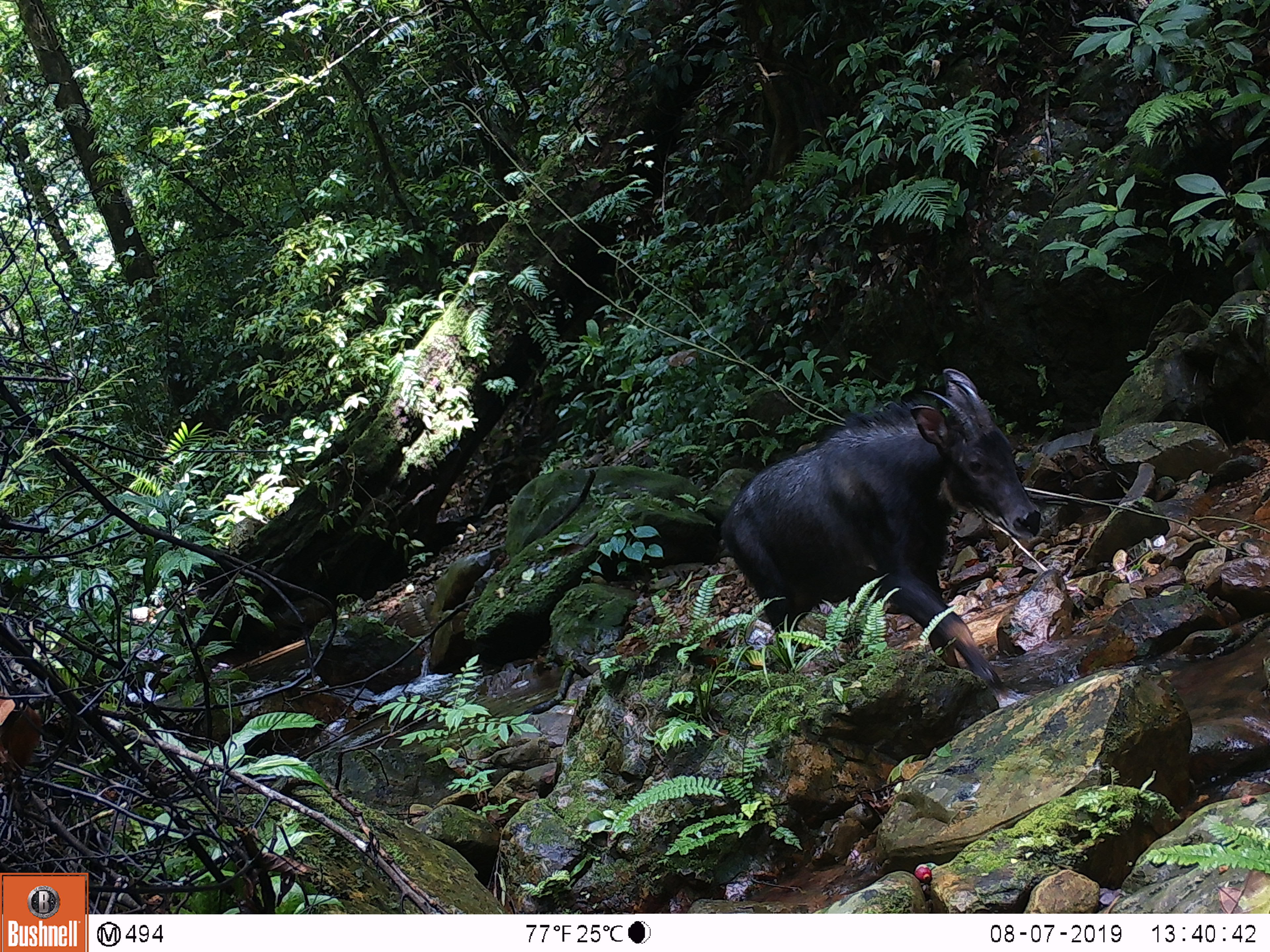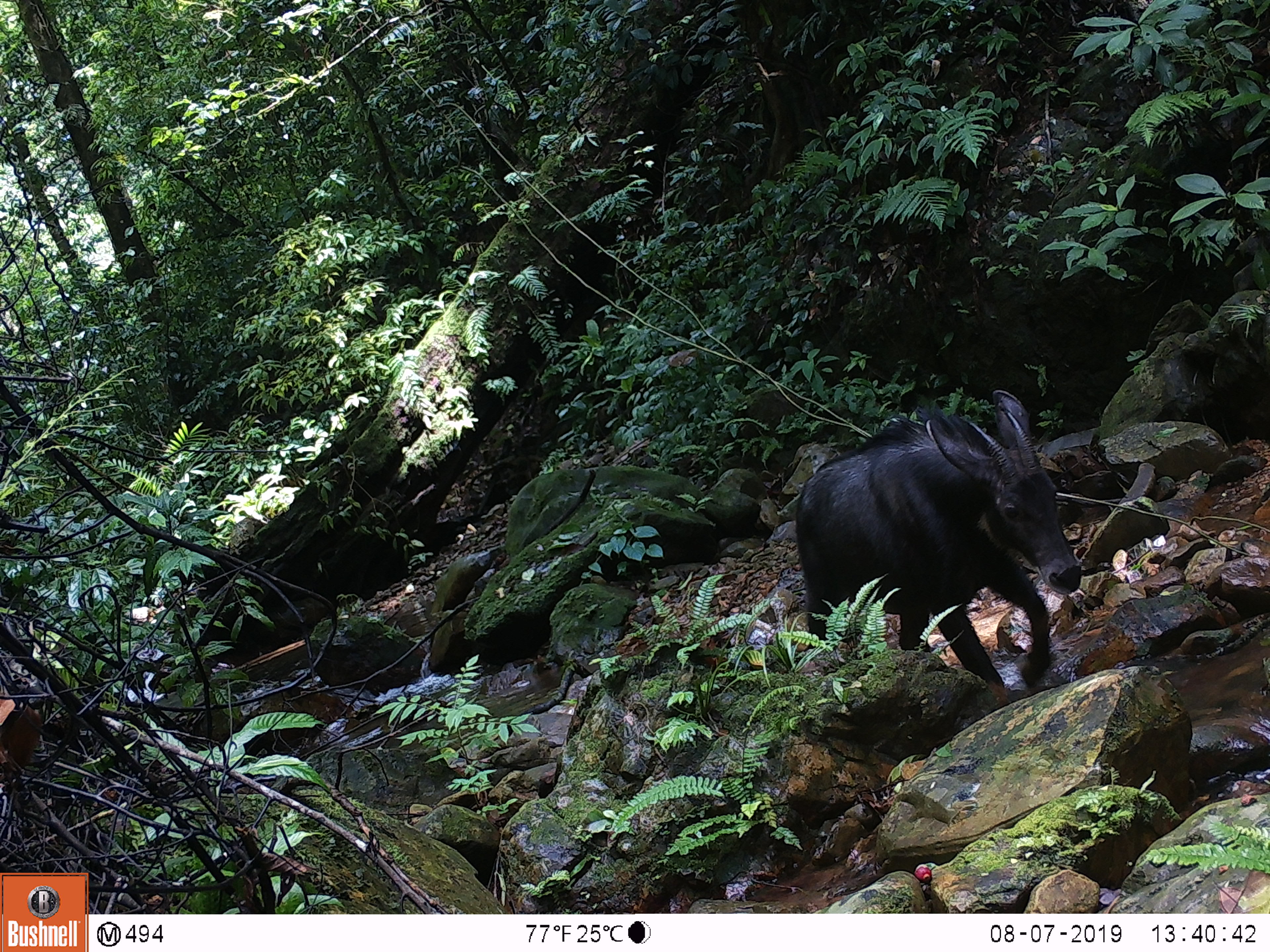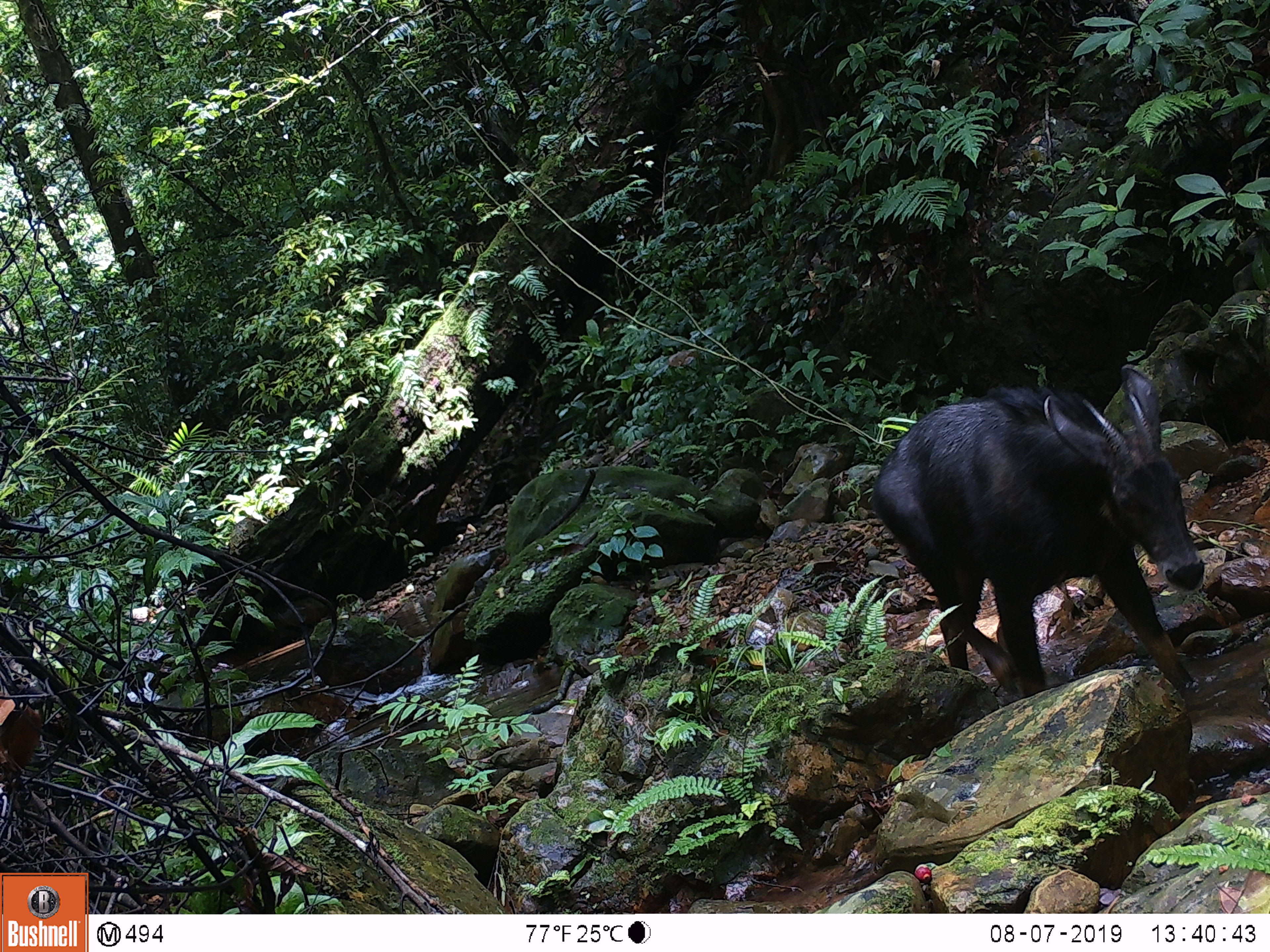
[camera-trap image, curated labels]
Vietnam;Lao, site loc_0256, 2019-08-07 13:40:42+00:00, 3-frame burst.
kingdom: Animalia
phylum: Chordata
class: Mammalia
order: Artiodactyla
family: Bovidae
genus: Capricornis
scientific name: Capricornis sumatraensis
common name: chinese serow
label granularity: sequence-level